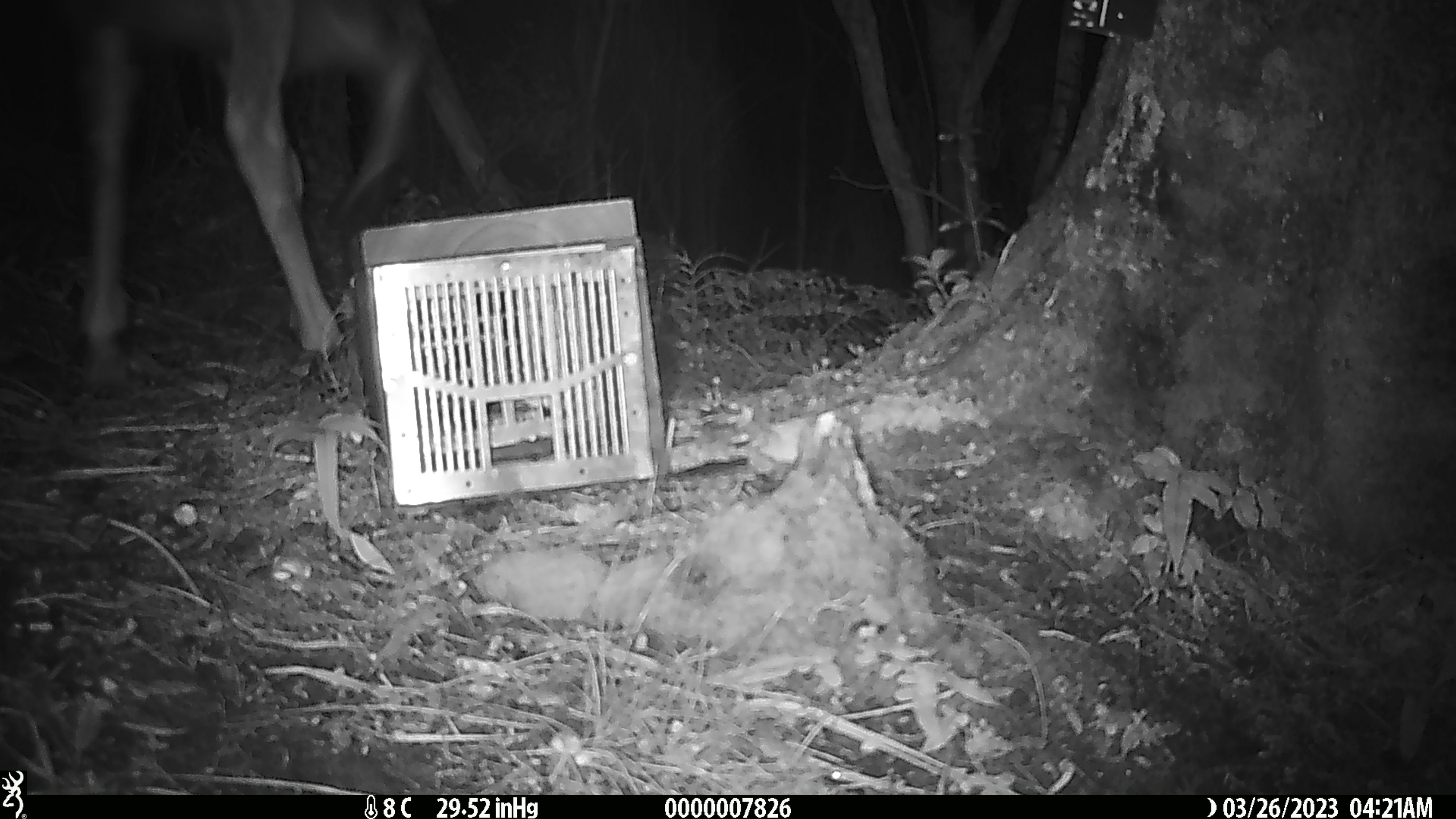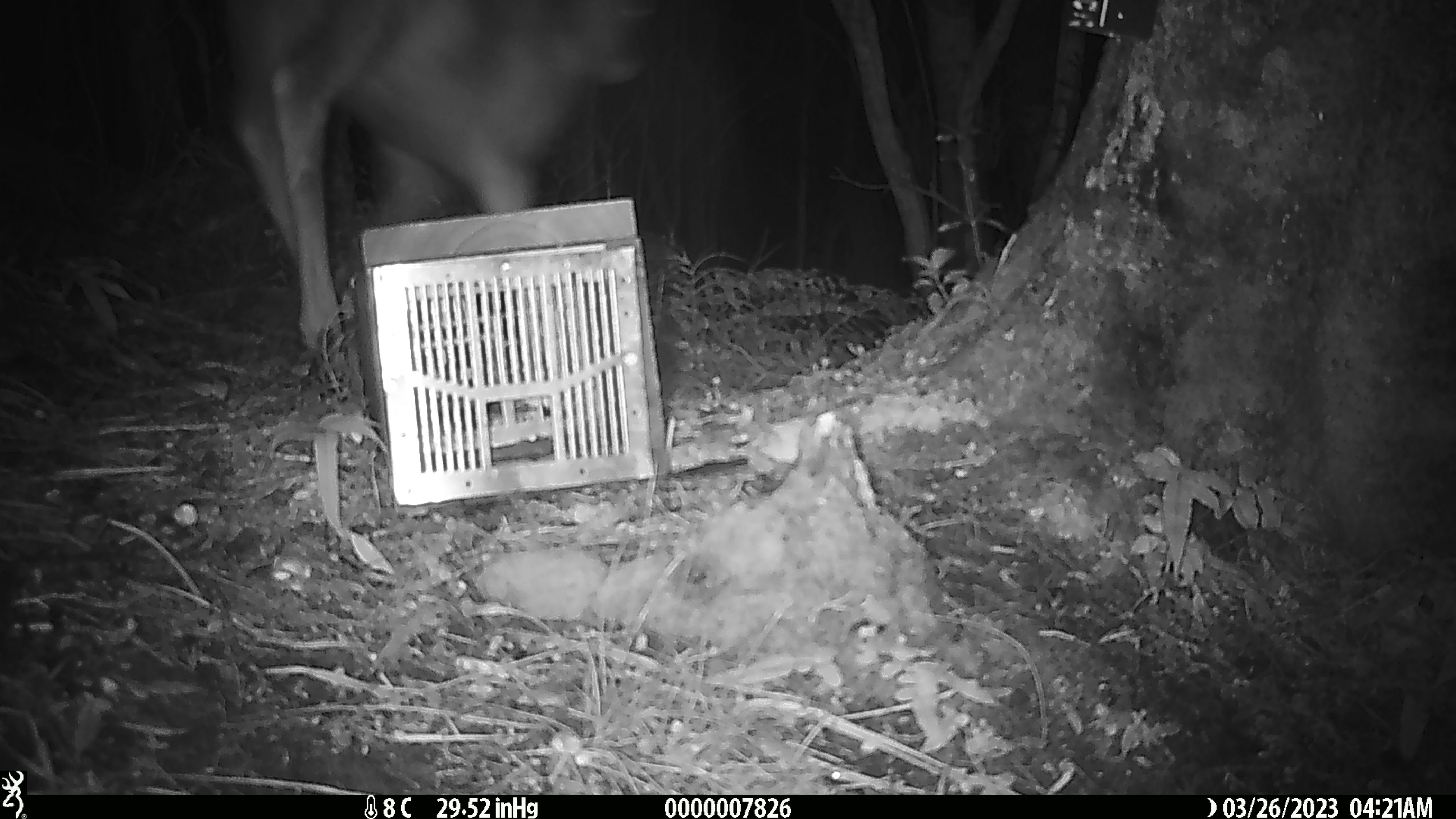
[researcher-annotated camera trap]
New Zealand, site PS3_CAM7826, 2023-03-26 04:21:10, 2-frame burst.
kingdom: Animalia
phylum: Chordata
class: Mammalia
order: Artiodactyla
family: Cervidae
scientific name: Cervidae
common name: deer